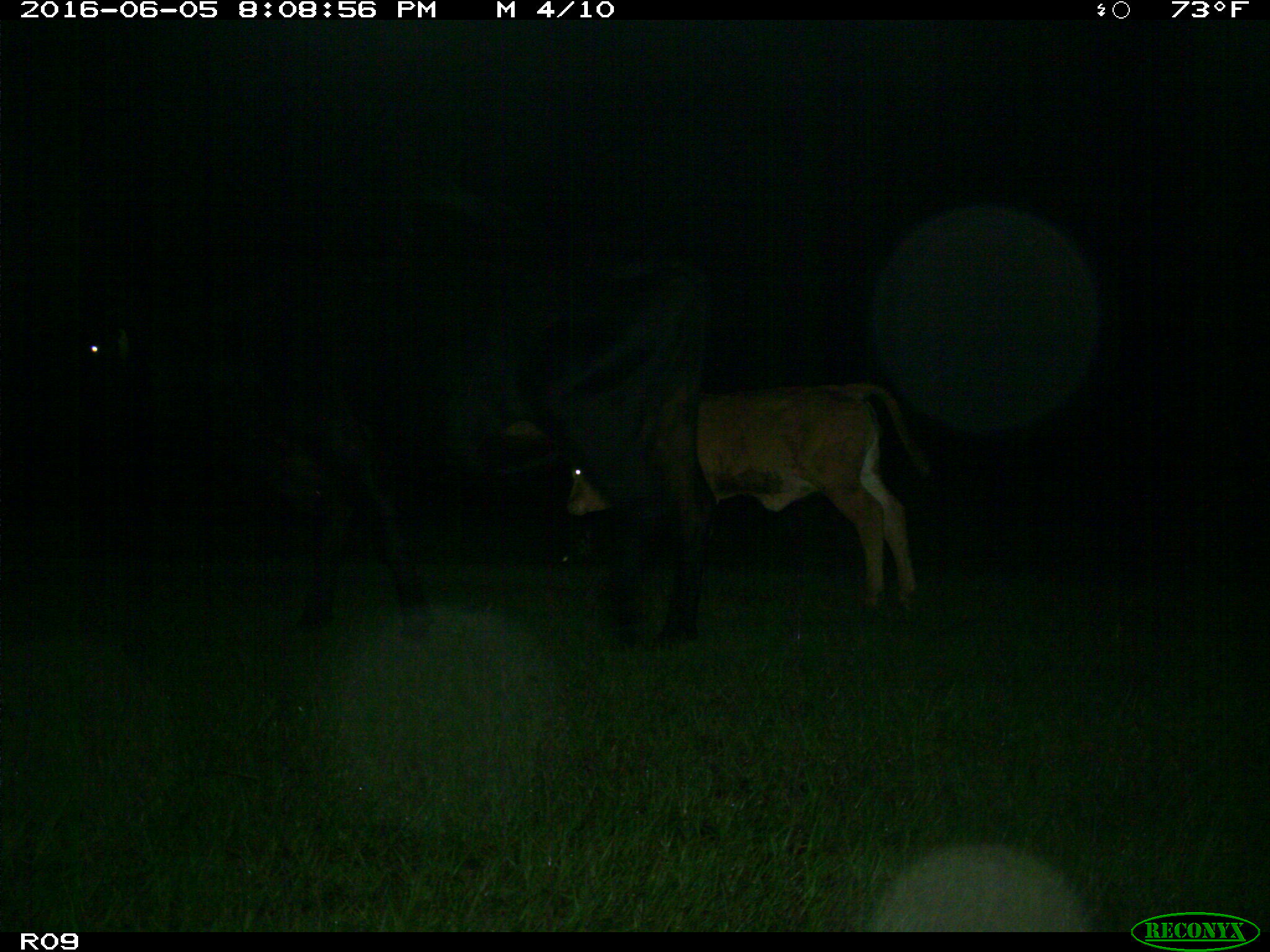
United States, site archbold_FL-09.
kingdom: Animalia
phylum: Chordata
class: Mammalia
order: Artiodactyla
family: Bovidae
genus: Bos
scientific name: Bos taurus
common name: domestic cow